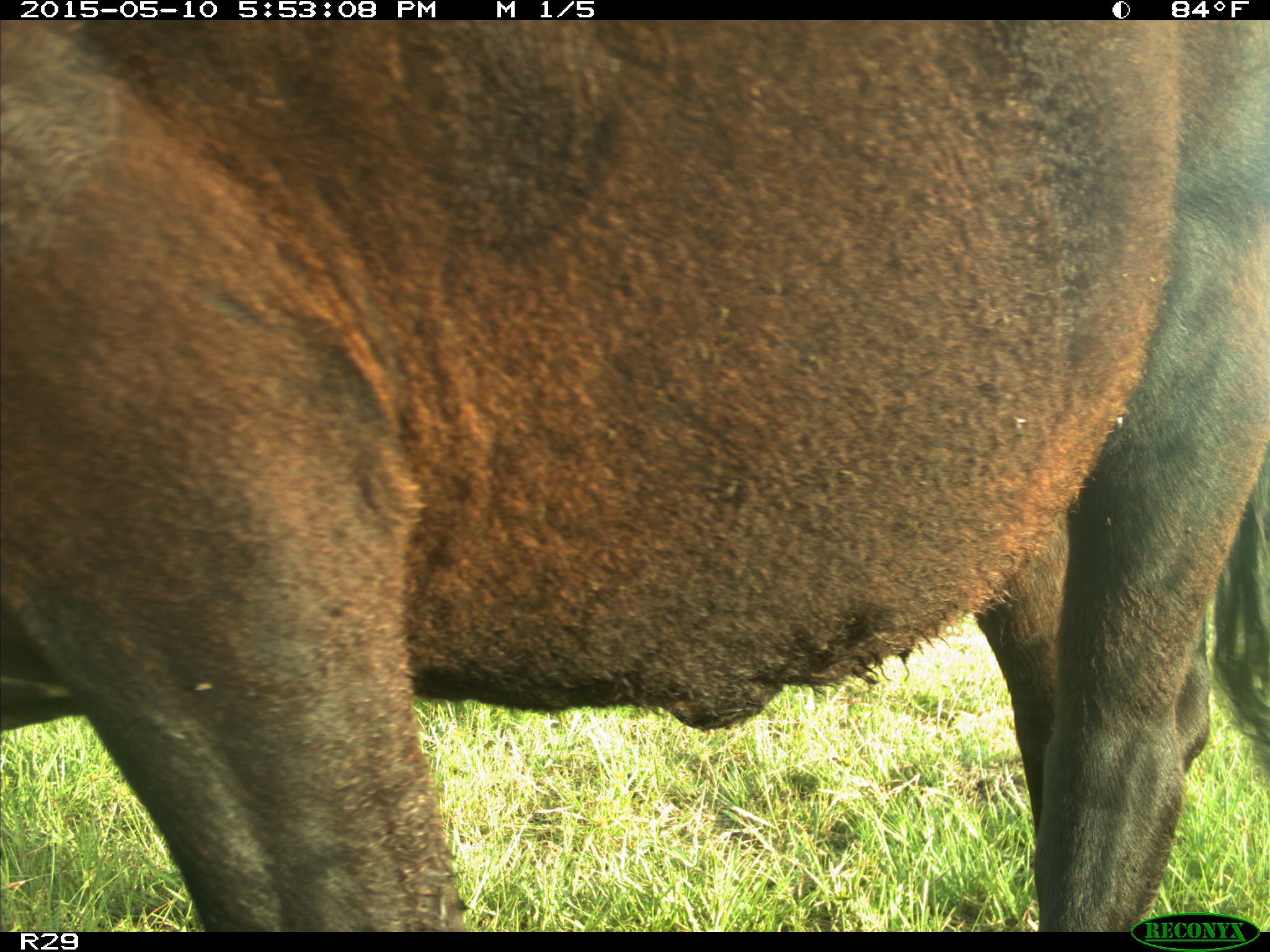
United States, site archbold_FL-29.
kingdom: Animalia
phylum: Chordata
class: Mammalia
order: Artiodactyla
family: Bovidae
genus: Bos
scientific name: Bos taurus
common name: domestic cow